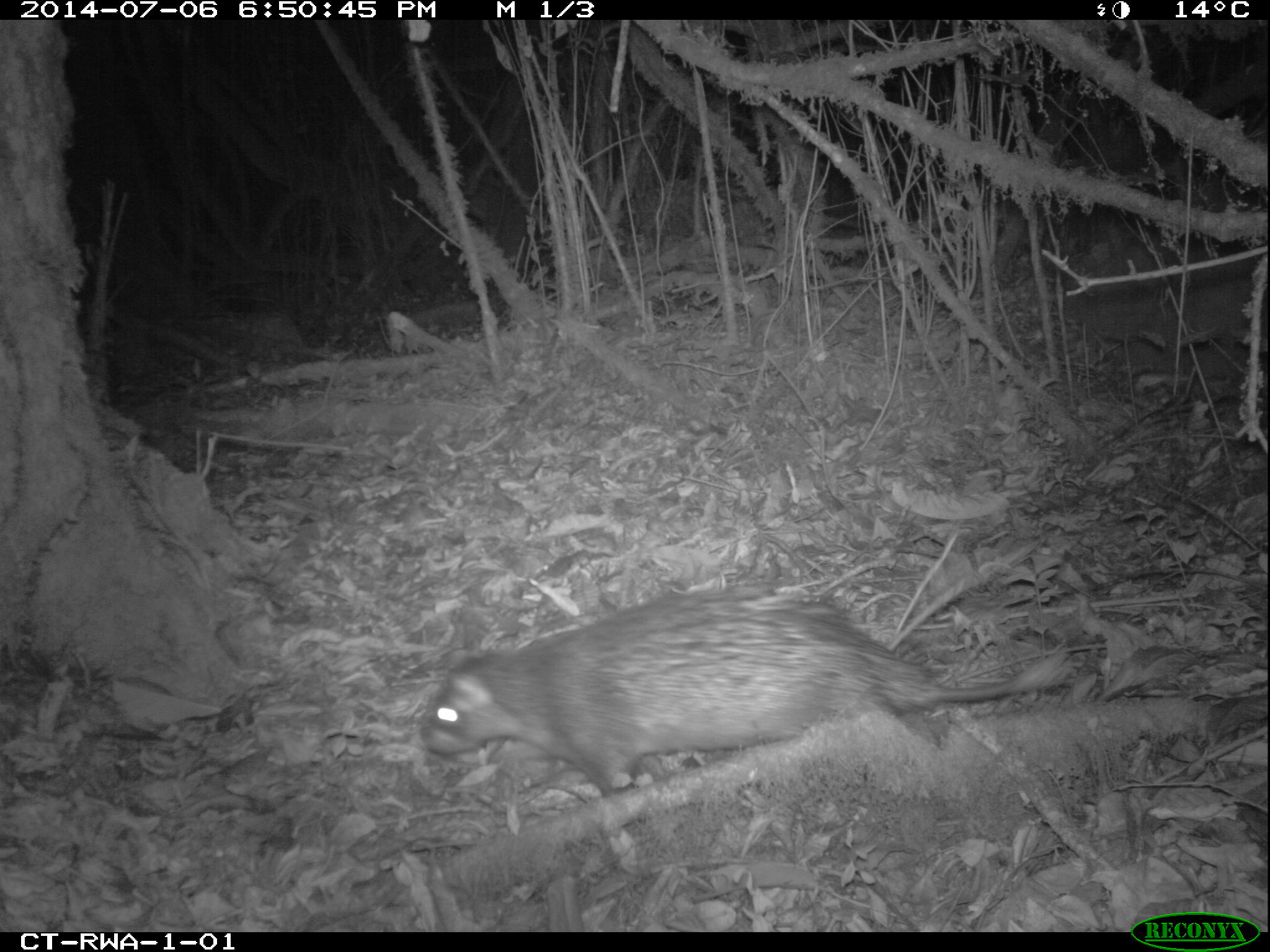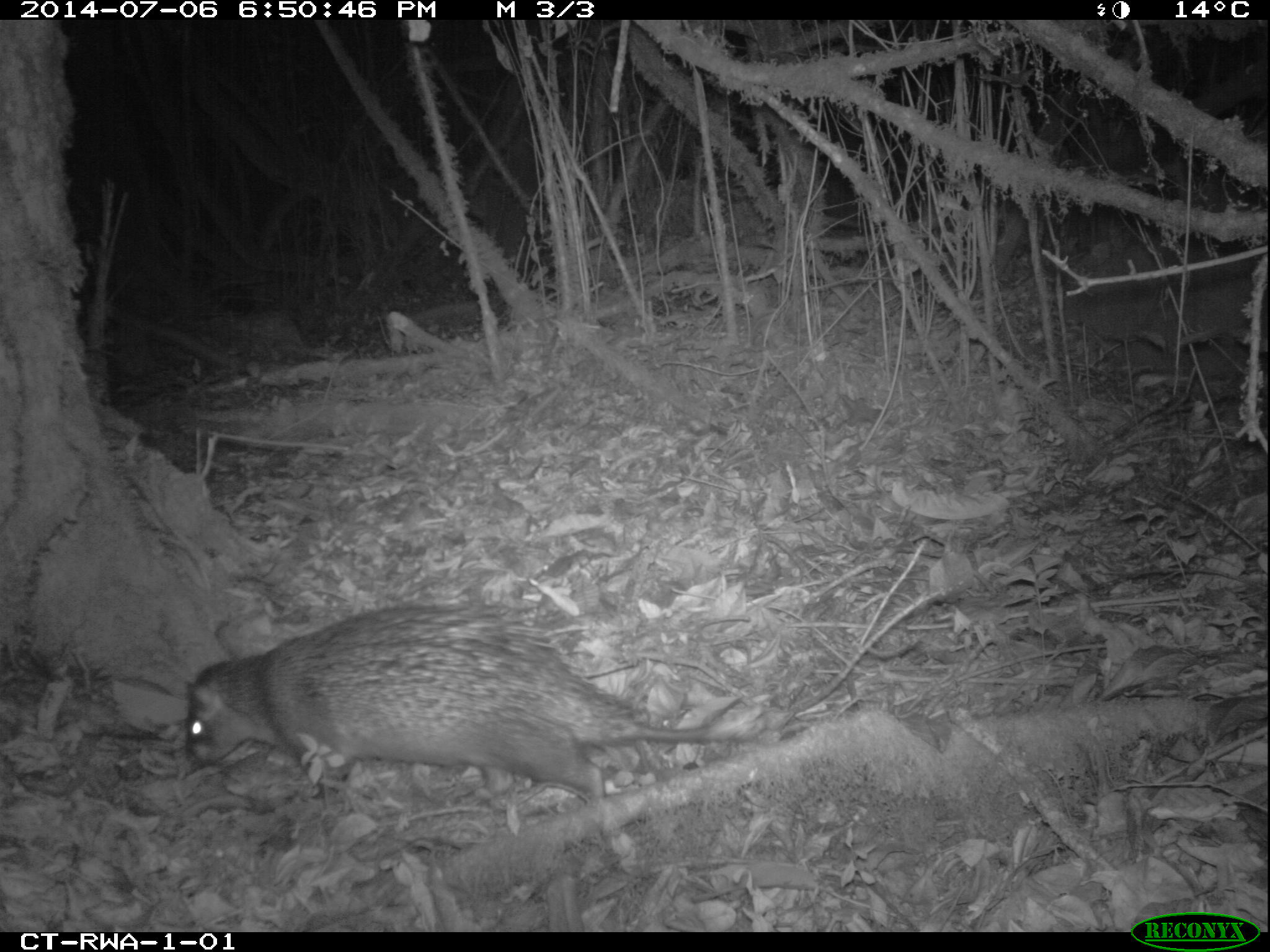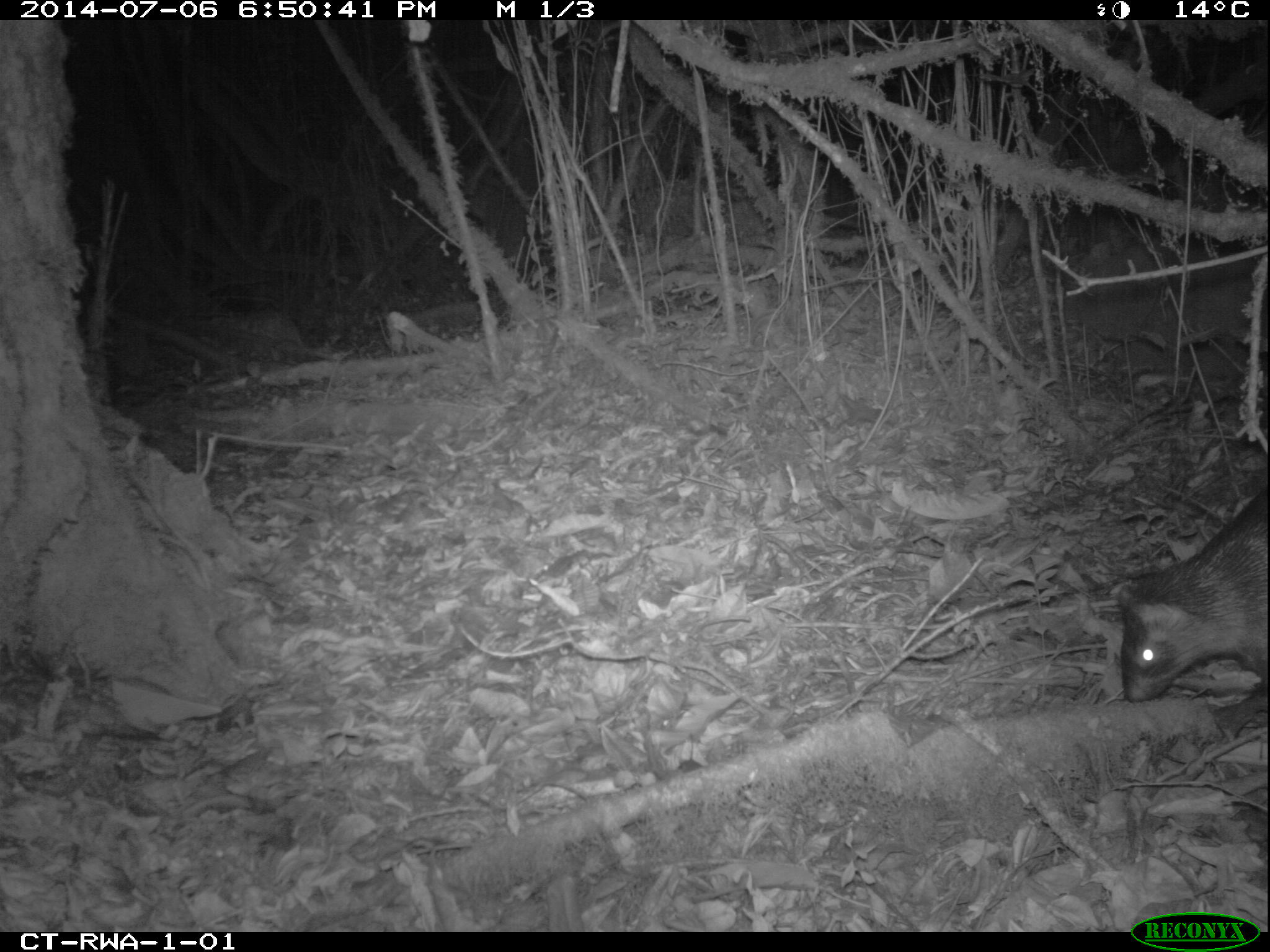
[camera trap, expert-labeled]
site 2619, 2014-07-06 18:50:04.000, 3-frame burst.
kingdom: Animalia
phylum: Chordata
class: Mammalia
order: Rodentia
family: Hystricidae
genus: Atherurus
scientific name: Atherurus africanus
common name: african brush-tailed porcupine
Atherurus africanus (african brush-tailed porcupine), count 1.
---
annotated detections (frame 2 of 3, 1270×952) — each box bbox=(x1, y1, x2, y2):
atherurus africanus: bbox=(185, 605, 783, 868)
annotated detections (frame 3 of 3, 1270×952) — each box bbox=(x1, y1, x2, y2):
atherurus africanus: bbox=(1114, 481, 1266, 726)